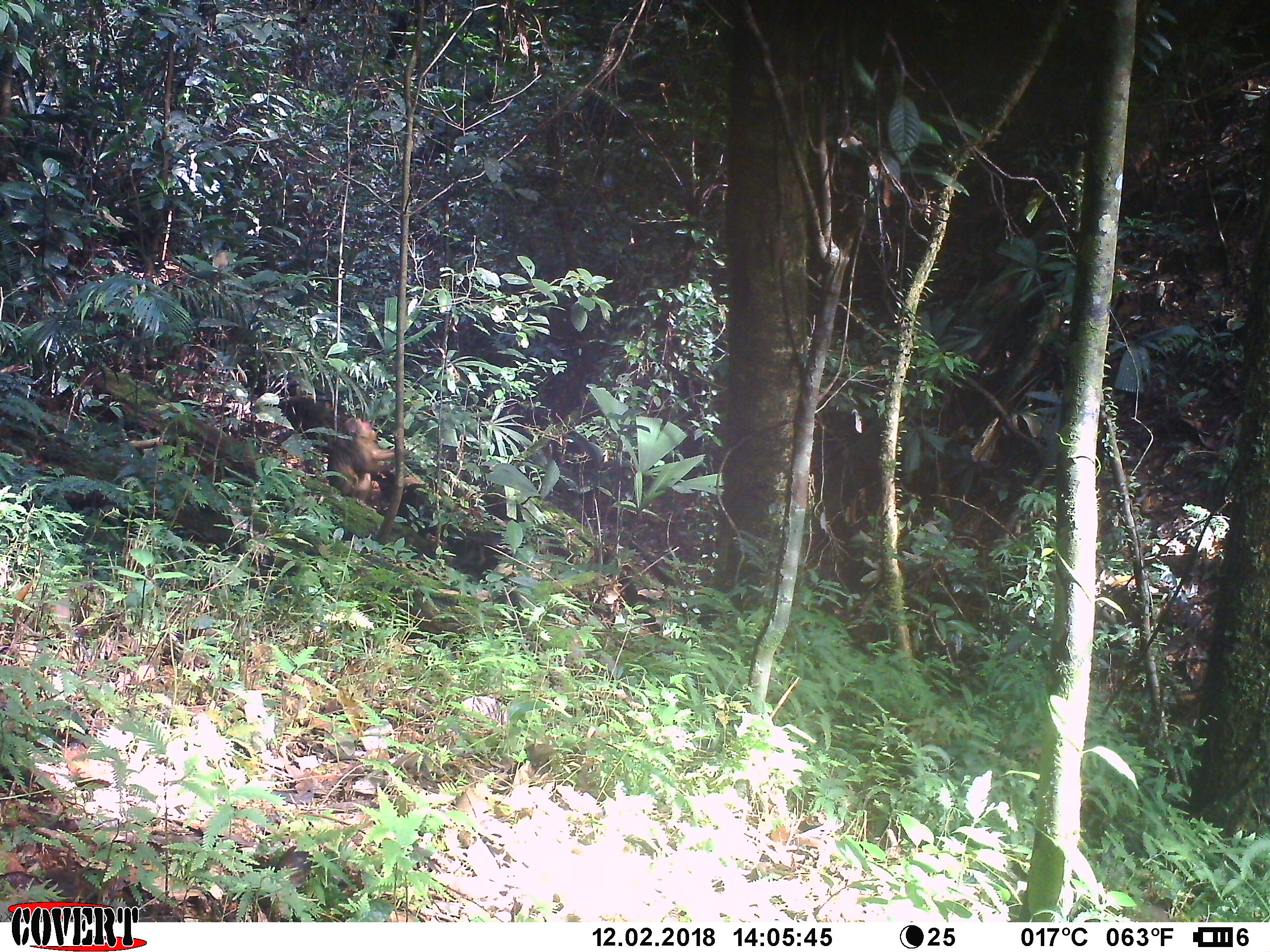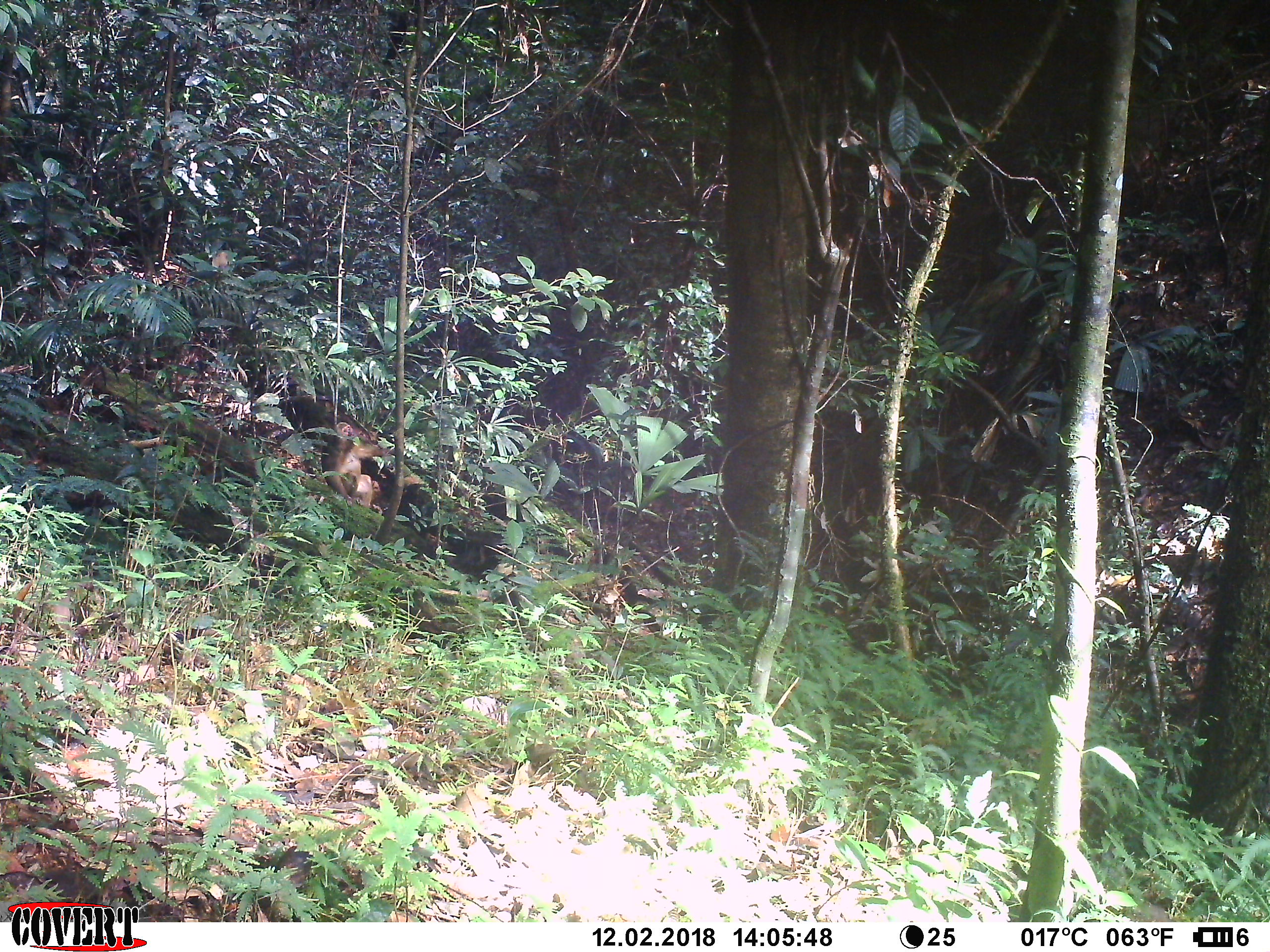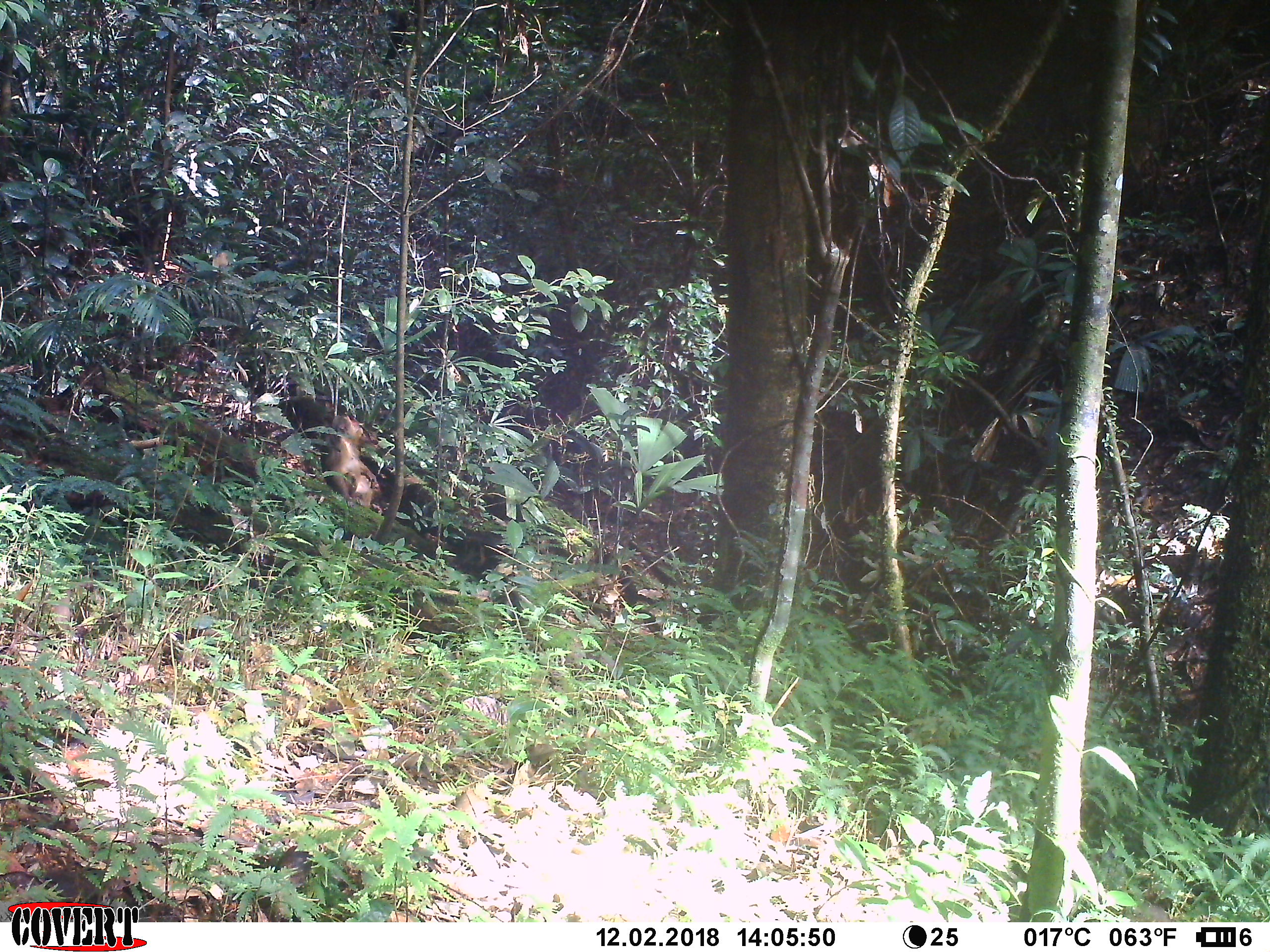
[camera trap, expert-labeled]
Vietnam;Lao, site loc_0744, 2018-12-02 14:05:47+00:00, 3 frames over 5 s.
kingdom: Animalia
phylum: Chordata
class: Mammalia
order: Primates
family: Cercopithecidae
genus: Macaca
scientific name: Macaca arctoides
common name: stump-tailed macaque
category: stump tailed macaque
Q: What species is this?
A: Stump tailed macaque (stump-tailed macaque) (Macaca arctoides).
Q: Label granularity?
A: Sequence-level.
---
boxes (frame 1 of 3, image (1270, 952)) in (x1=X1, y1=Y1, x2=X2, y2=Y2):
stump tailed macaque: (x1=326, y1=415, x2=409, y2=503)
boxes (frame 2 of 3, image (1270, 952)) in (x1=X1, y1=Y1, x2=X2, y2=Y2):
stump tailed macaque: (x1=323, y1=422, x2=398, y2=510)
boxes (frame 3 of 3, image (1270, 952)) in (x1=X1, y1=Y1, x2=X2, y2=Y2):
stump tailed macaque: (x1=322, y1=413, x2=382, y2=513)